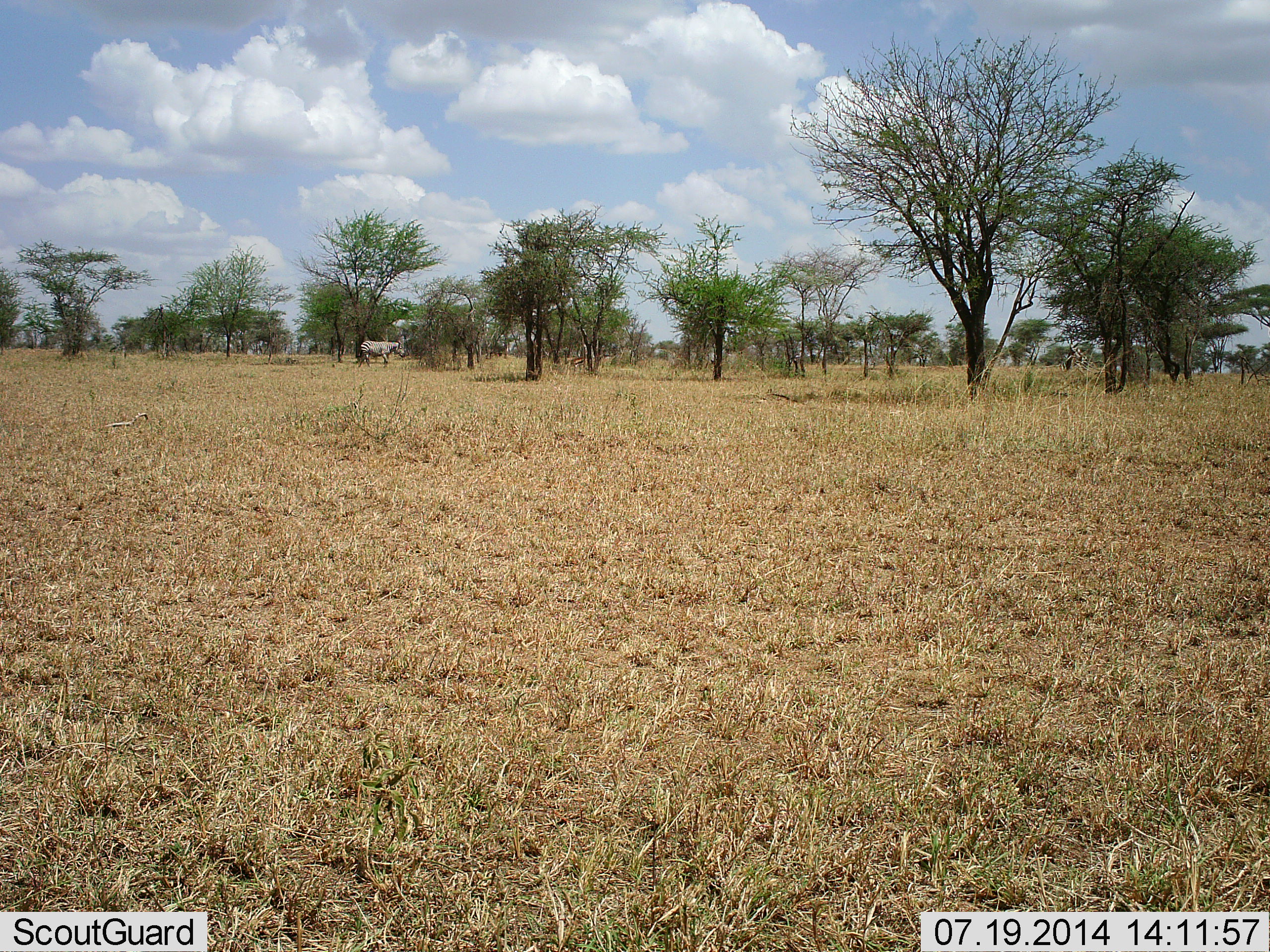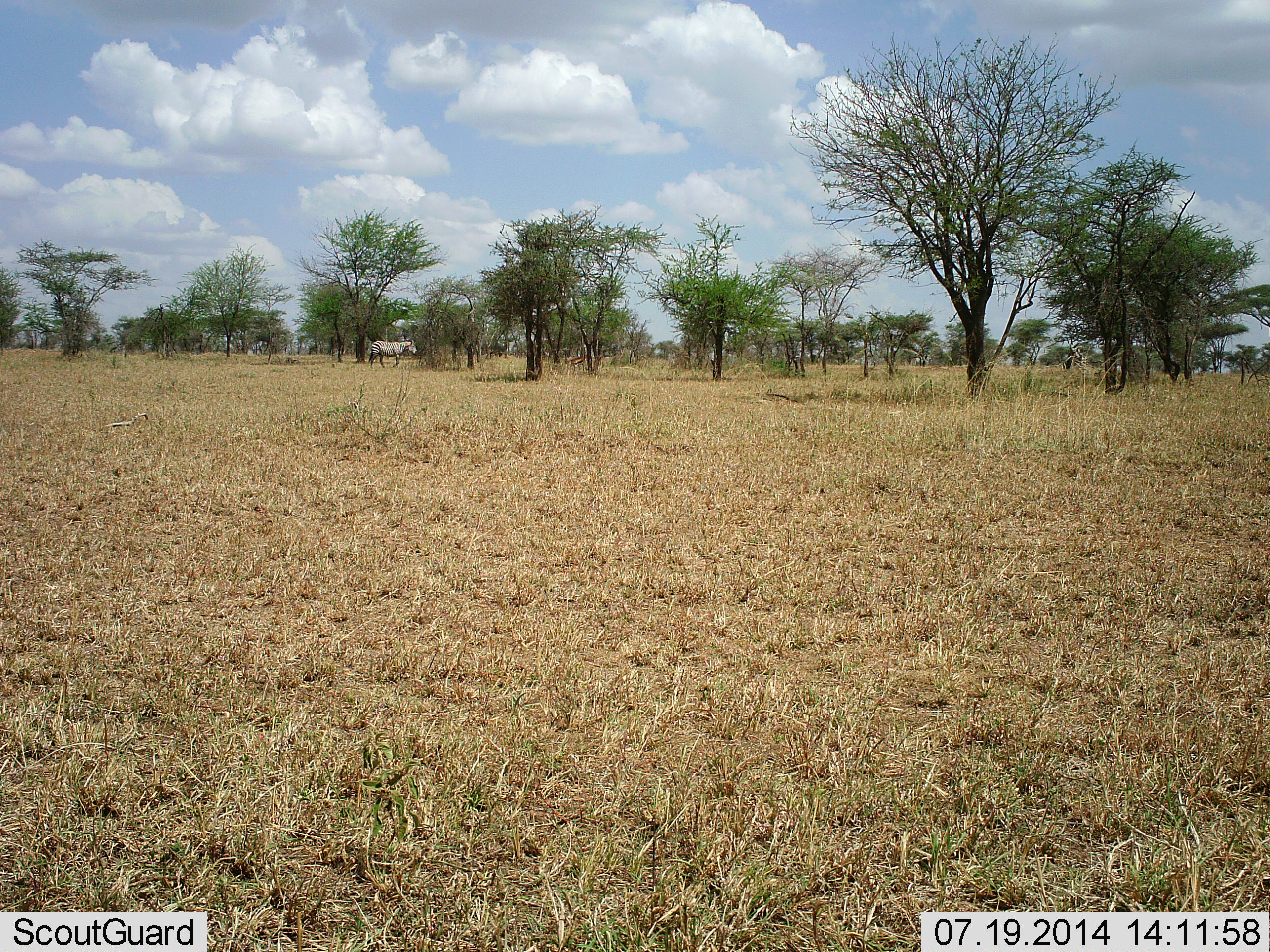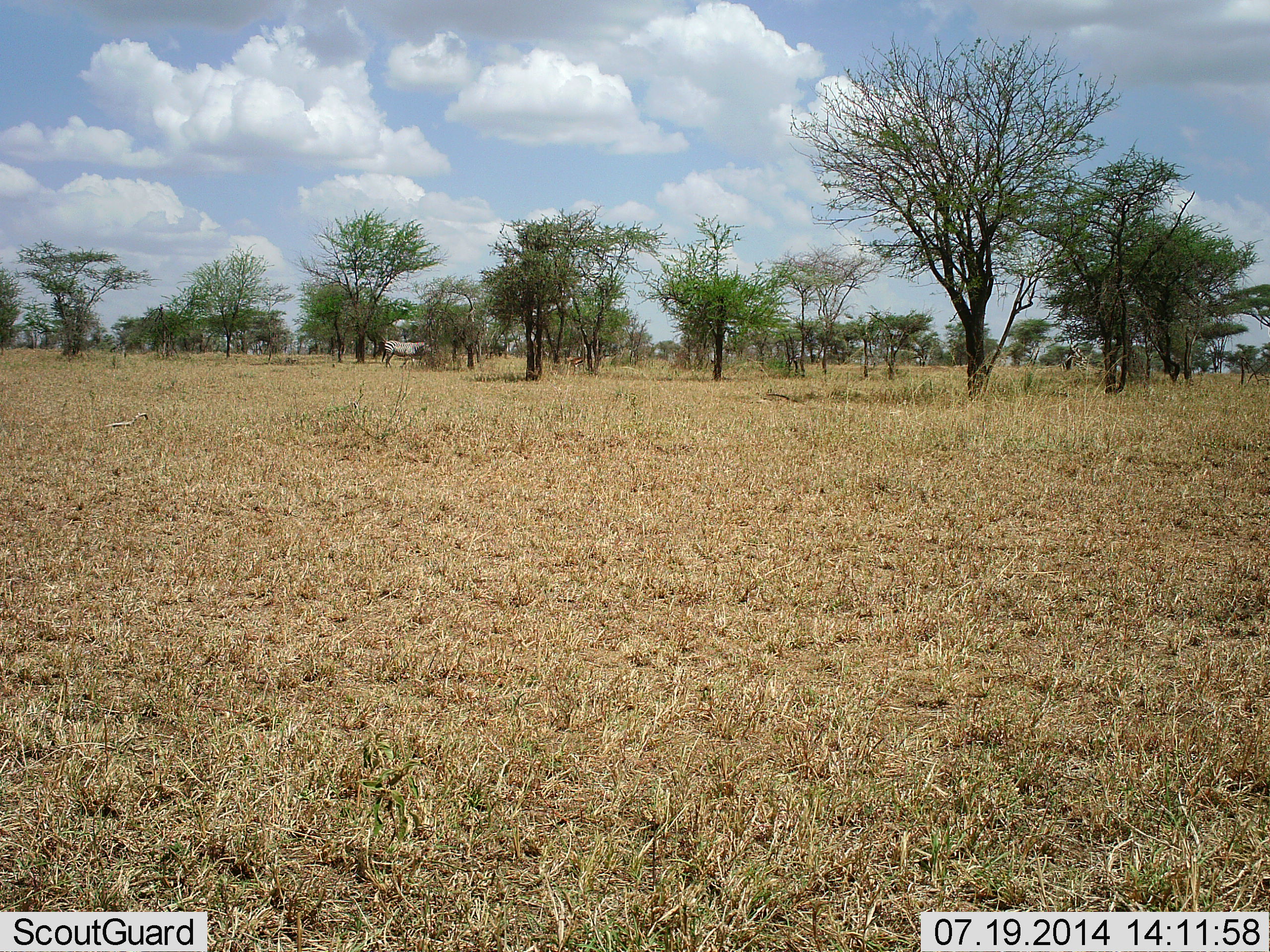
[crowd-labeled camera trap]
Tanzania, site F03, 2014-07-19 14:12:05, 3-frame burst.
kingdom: Animalia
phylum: Chordata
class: Mammalia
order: Perissodactyla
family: Equidae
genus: Equus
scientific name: Equus quagga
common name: plains zebra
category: zebra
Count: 1.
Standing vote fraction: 0%.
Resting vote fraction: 0%.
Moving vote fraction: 100%.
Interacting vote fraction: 0%.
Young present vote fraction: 0%.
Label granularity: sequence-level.